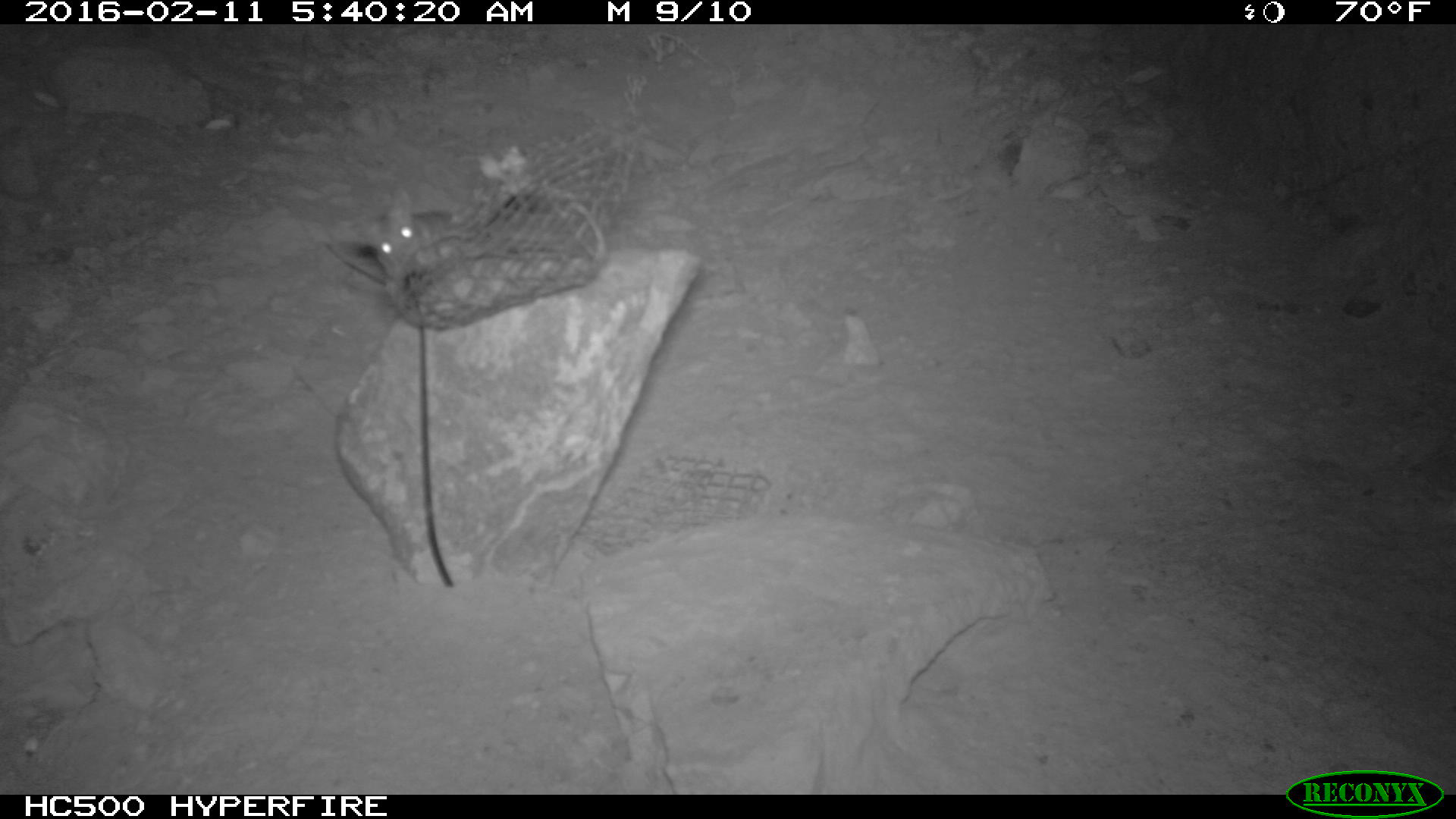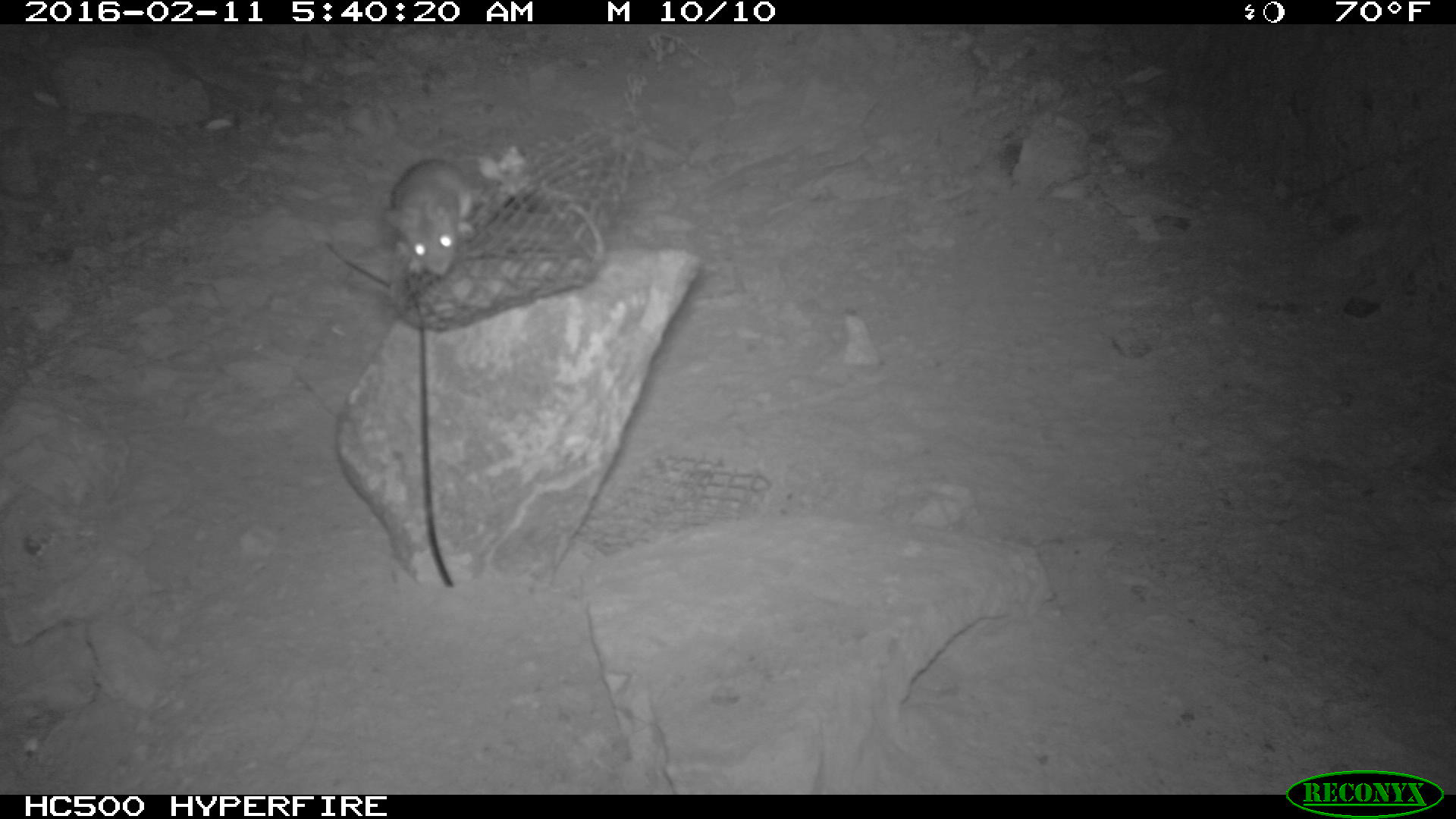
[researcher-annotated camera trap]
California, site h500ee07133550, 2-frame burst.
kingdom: Animalia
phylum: Chordata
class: Mammalia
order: Rodentia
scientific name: Rodentia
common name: rodent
Rodent (Rodentia).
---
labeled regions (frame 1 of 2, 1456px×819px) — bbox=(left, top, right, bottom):
rodent: bbox=(358, 187, 456, 281)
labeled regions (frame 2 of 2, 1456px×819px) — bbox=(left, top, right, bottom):
rodent: bbox=(382, 160, 599, 275)